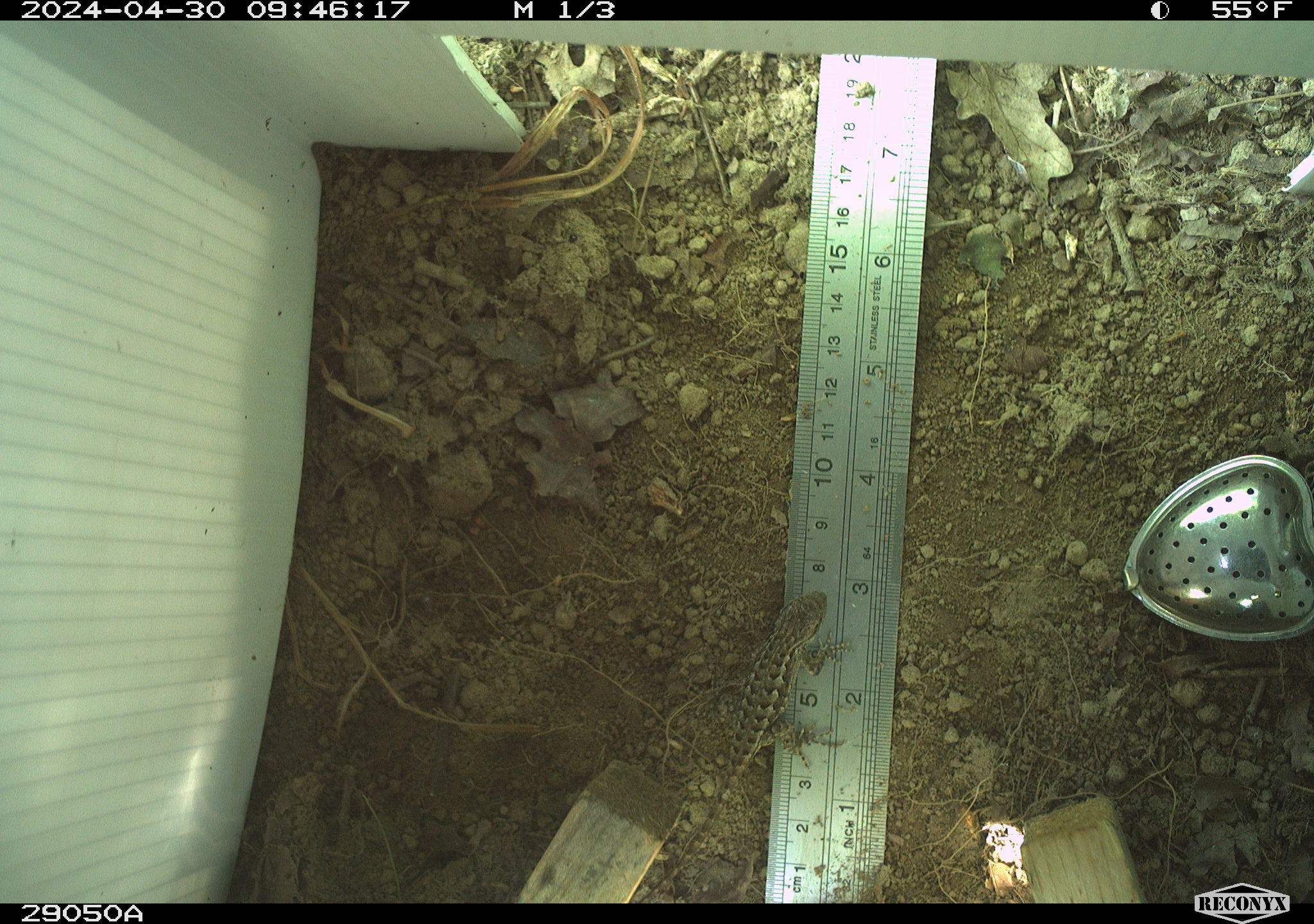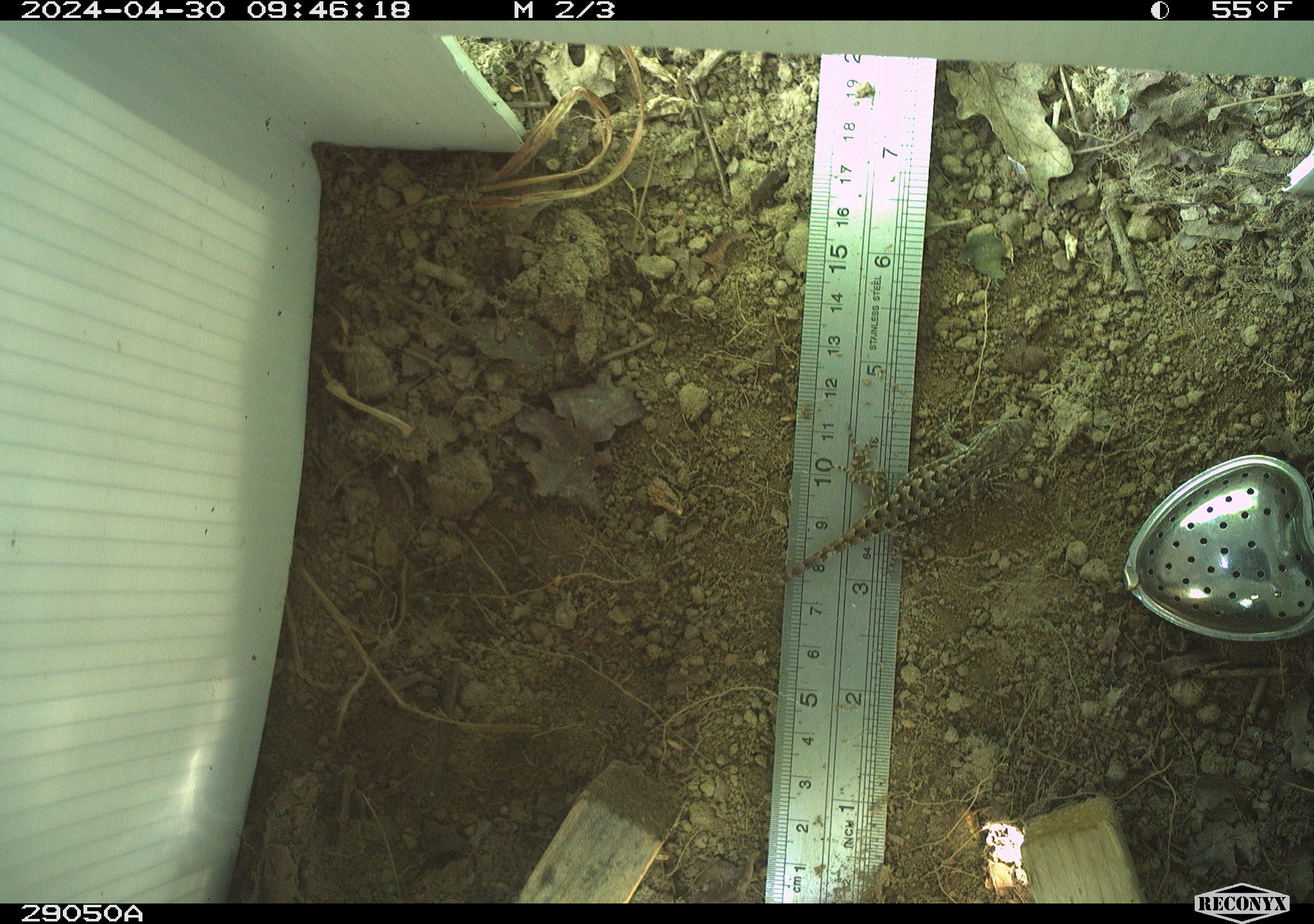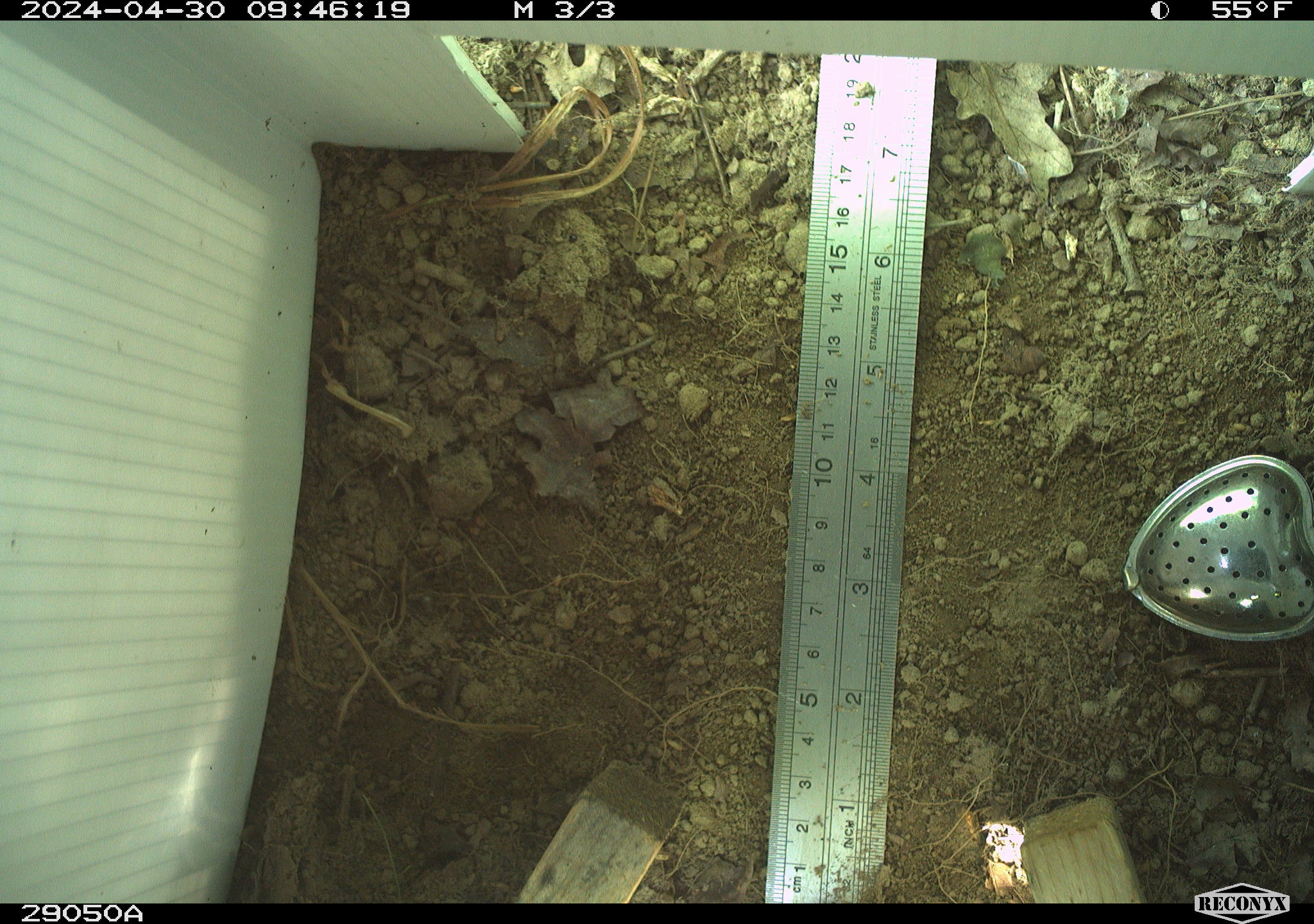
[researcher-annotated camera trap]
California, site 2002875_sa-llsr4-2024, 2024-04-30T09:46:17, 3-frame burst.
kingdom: Animalia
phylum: Chordata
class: Reptilia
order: Squamata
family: Phrynosomatidae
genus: Sceloporus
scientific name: Sceloporus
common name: spiny lizards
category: sceloporus species